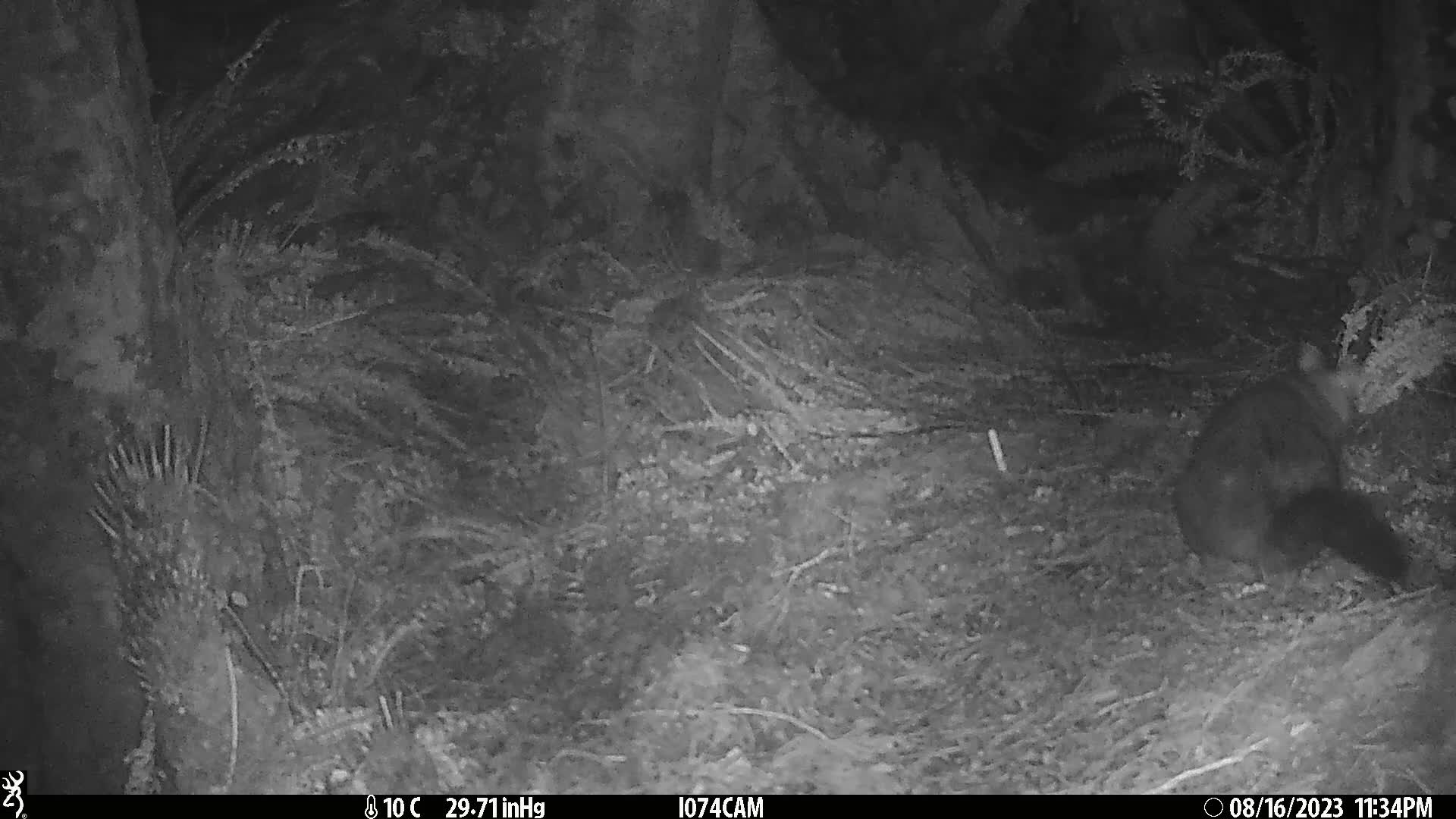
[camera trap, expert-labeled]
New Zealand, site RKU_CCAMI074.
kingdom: Animalia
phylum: Chordata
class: Mammalia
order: Diprotodontia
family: Phalangeridae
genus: Trichosurus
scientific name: Trichosurus vulpecula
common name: common brushtail possum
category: possum